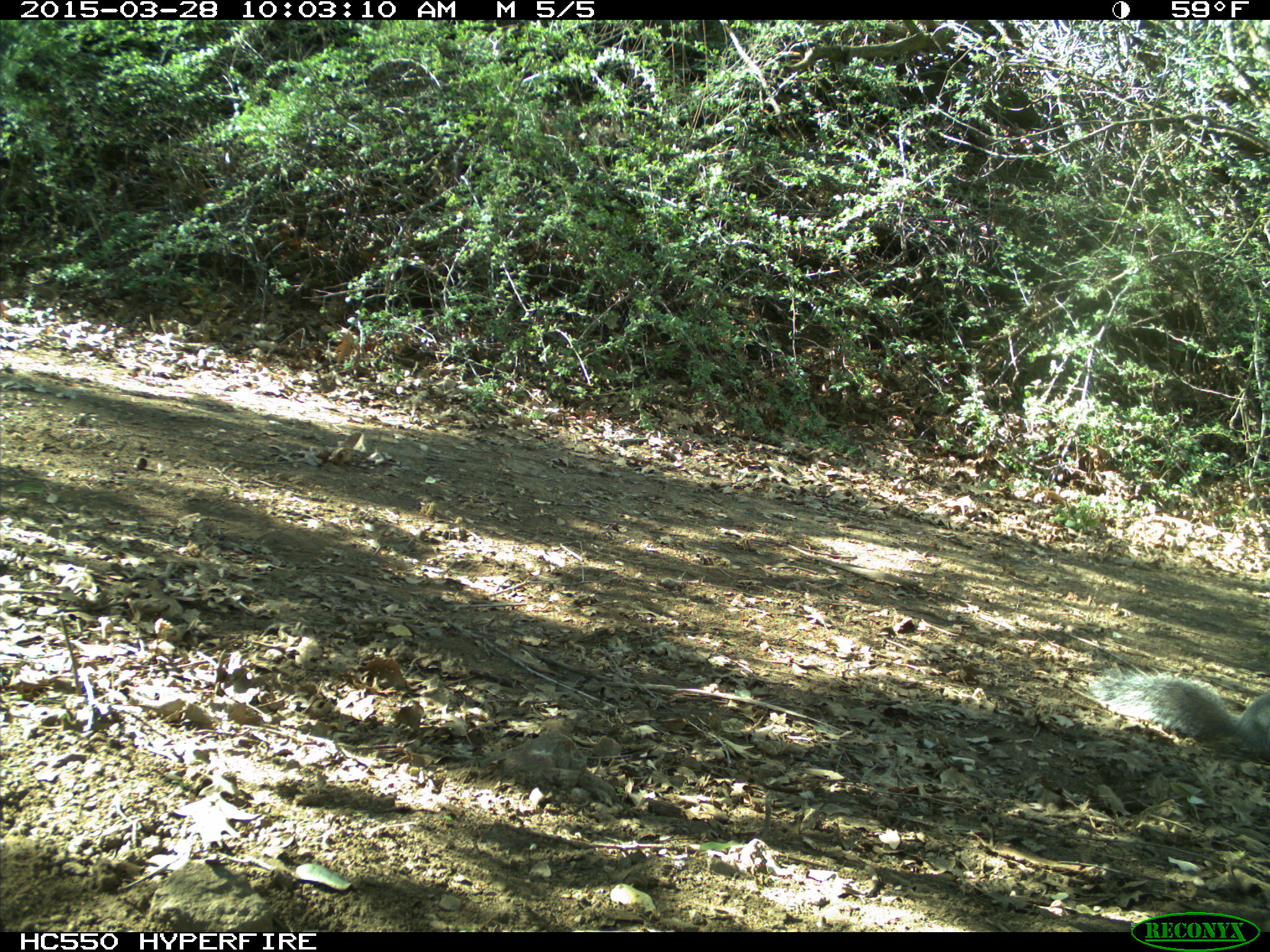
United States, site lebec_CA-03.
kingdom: Animalia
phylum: Chordata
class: Mammalia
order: Rodentia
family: Sciuridae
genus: Sciurus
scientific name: Sciurus carolinensis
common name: eastern gray squirrel